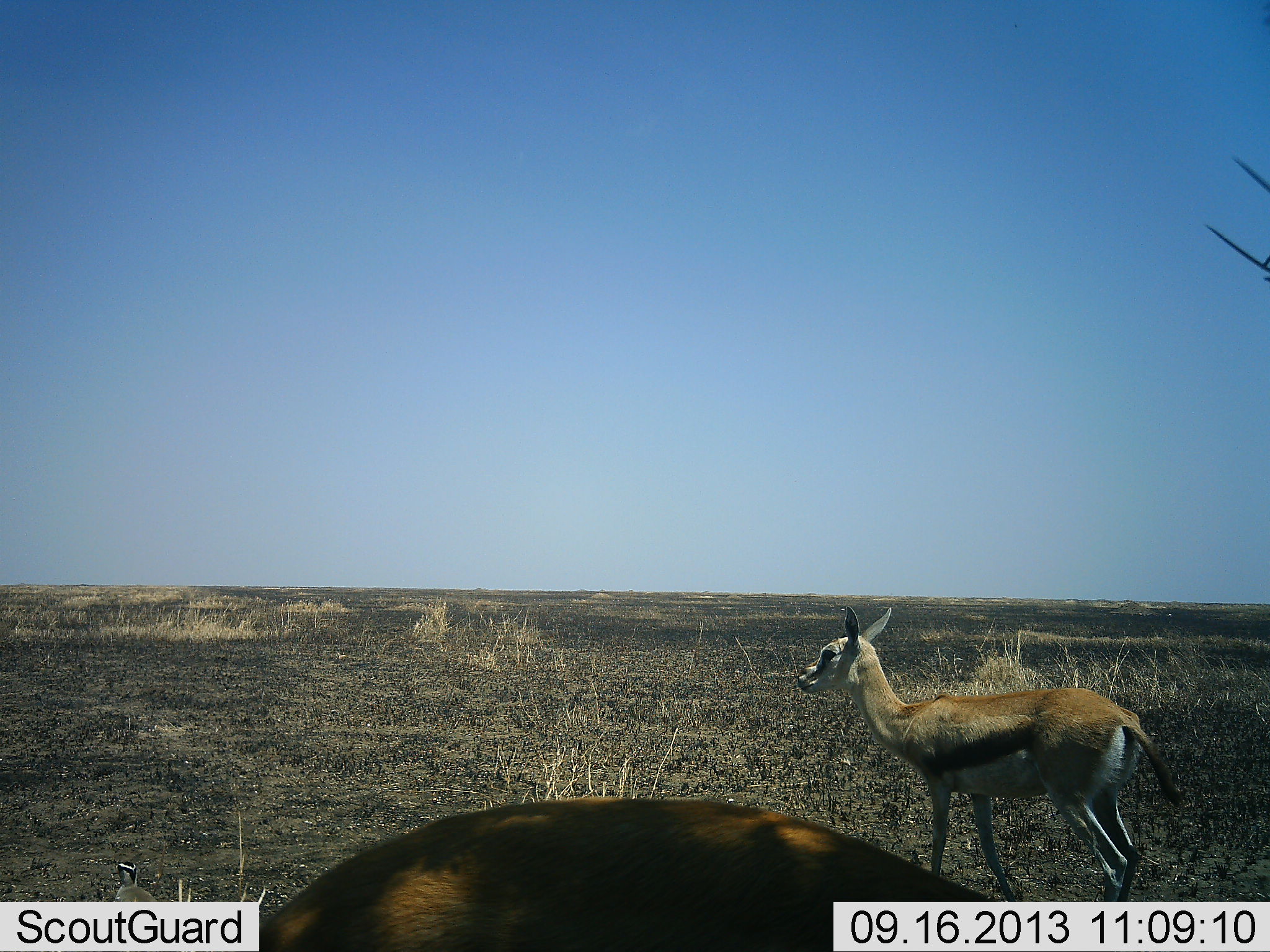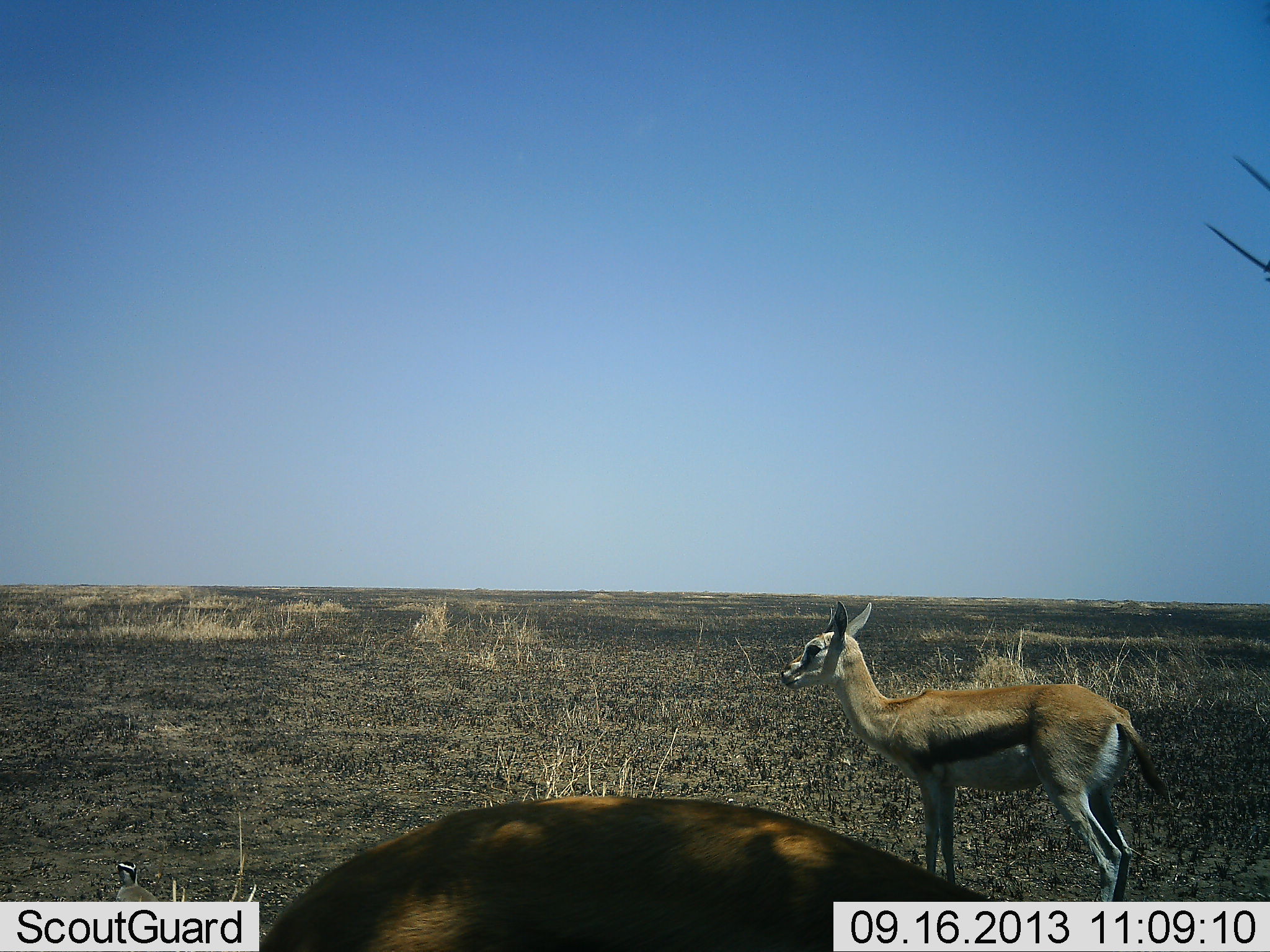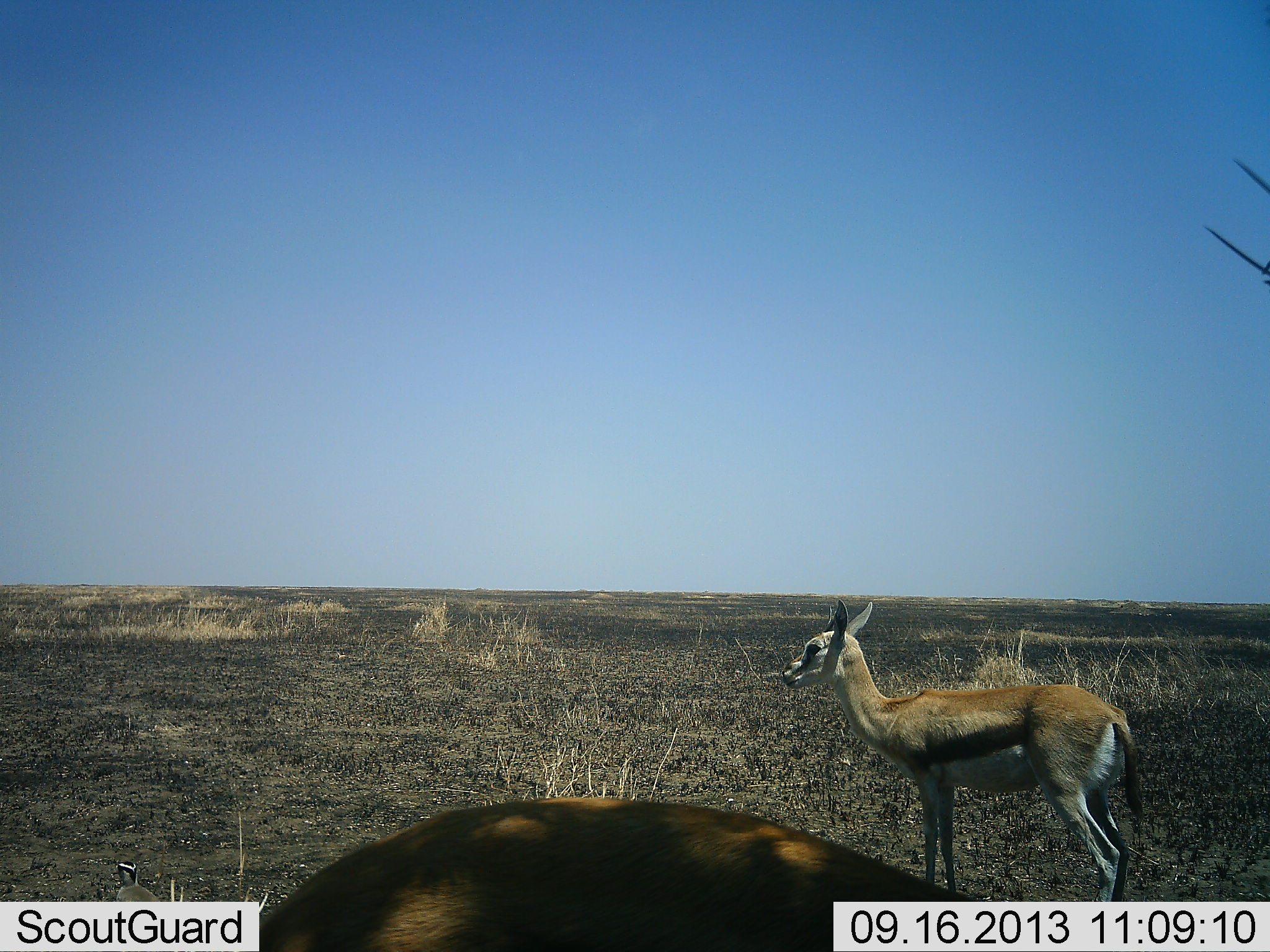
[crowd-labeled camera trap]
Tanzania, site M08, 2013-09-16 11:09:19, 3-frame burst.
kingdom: Animalia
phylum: Chordata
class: Mammalia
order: Artiodactyla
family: Bovidae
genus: Eudorcas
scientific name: Eudorcas thomsonii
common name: thomson's gazelle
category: gazellethomsons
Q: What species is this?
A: Gazellethomsons (thomson's gazelle) (Eudorcas thomsonii).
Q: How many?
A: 2.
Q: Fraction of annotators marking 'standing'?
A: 100%.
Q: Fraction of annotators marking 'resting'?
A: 0%.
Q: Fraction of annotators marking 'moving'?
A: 0%.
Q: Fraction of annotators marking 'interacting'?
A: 0%.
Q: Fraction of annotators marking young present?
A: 0%.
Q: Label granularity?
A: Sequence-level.